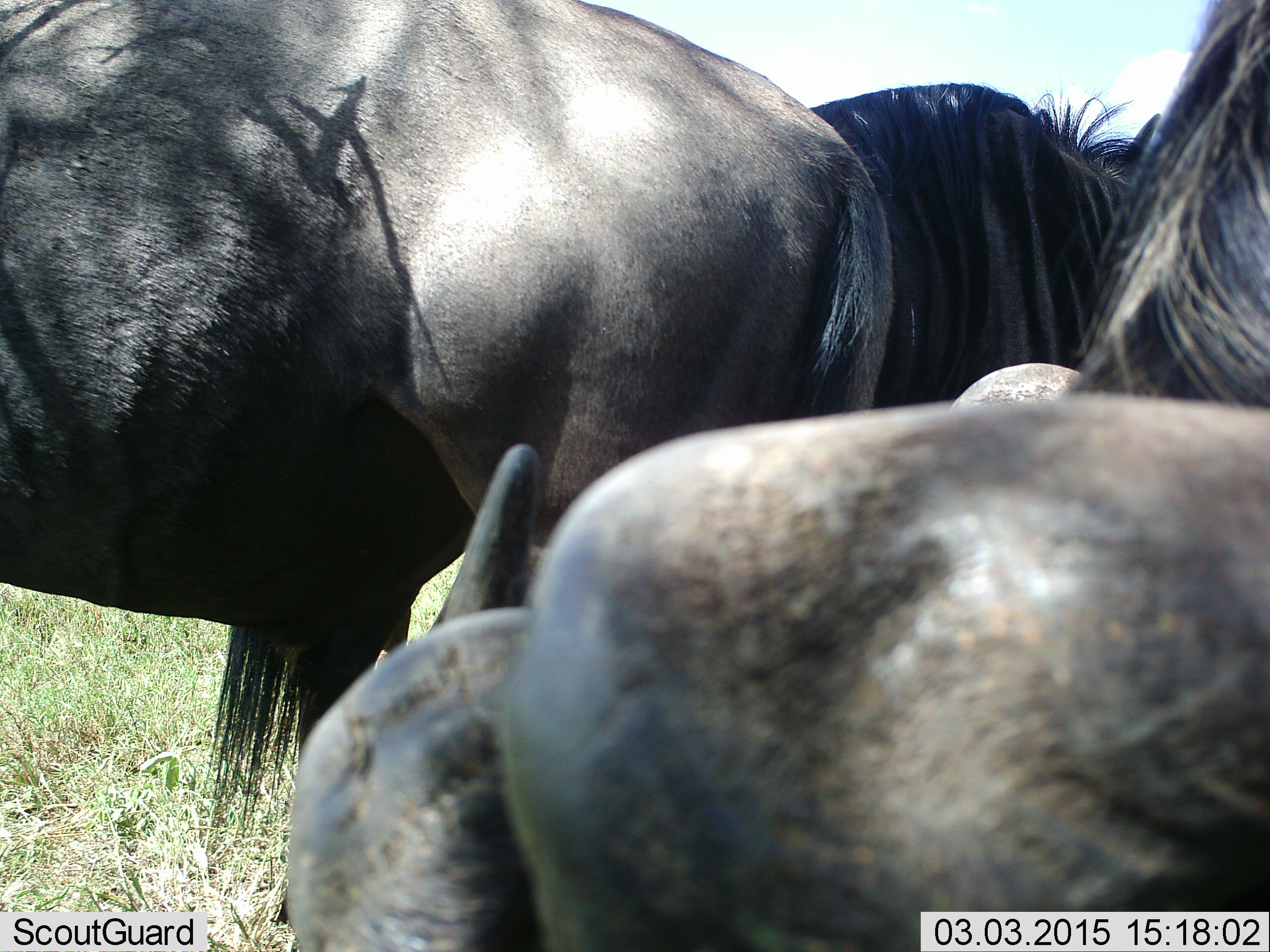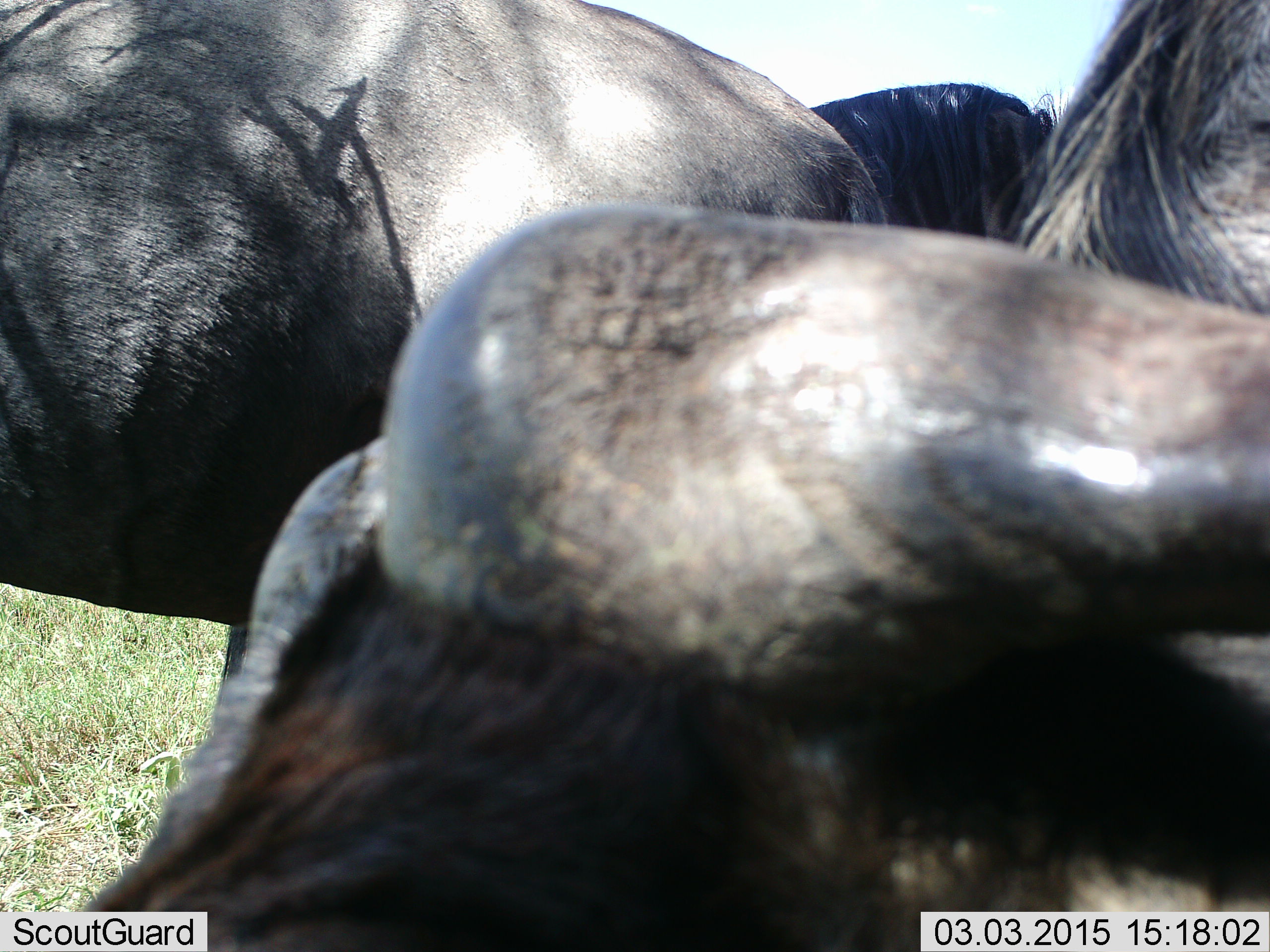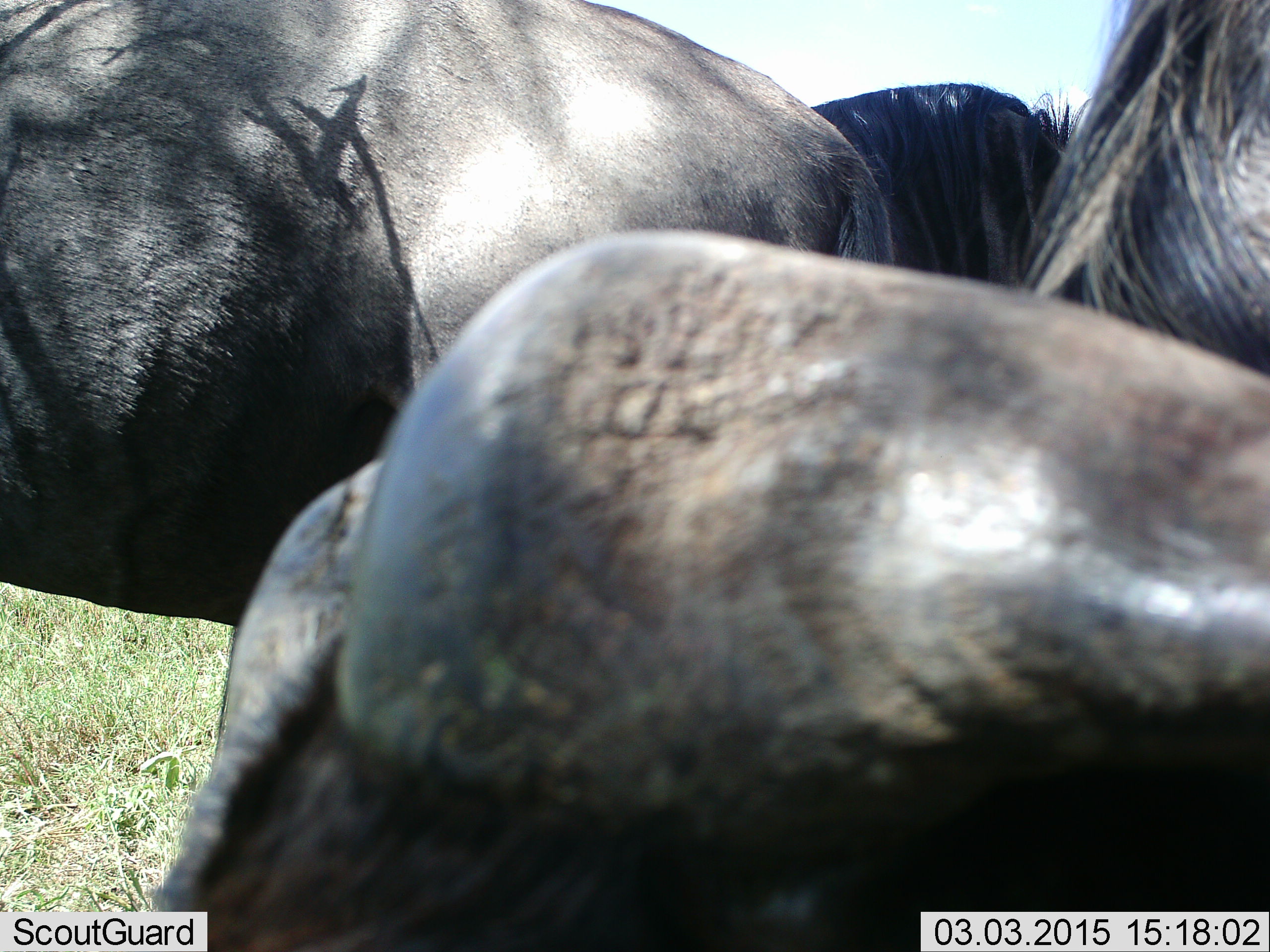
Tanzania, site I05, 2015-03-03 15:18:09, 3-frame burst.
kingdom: Animalia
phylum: Chordata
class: Mammalia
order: Artiodactyla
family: Bovidae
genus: Connochaetes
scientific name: Connochaetes taurinus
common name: blue wildebeest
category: wildebeest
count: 4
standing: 100%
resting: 40%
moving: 0%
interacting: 0%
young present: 0%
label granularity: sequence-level